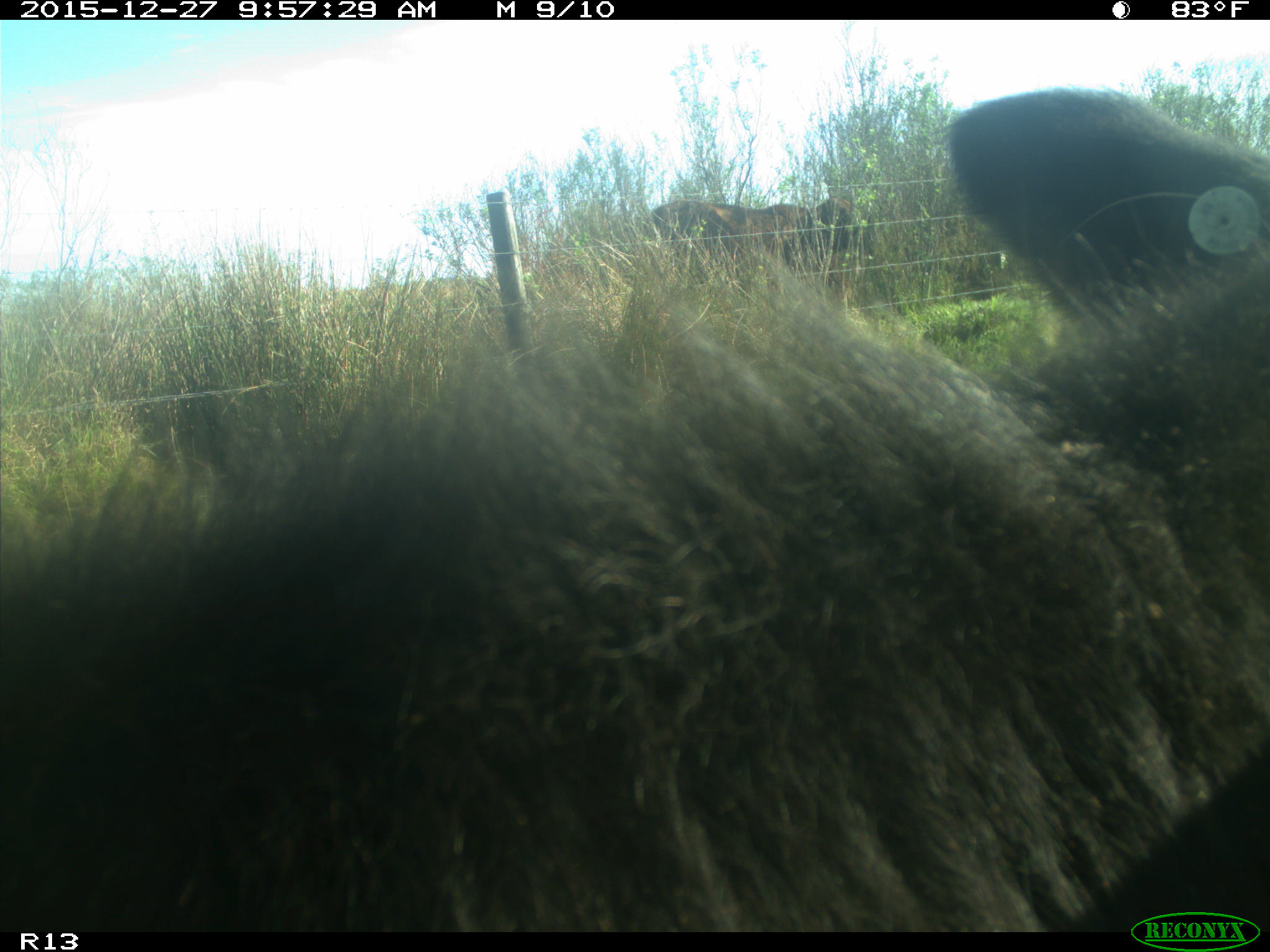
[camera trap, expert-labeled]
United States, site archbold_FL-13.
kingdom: Animalia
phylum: Chordata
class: Mammalia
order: Artiodactyla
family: Bovidae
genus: Bos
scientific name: Bos taurus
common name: domestic cow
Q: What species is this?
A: Bos taurus (domestic cow).